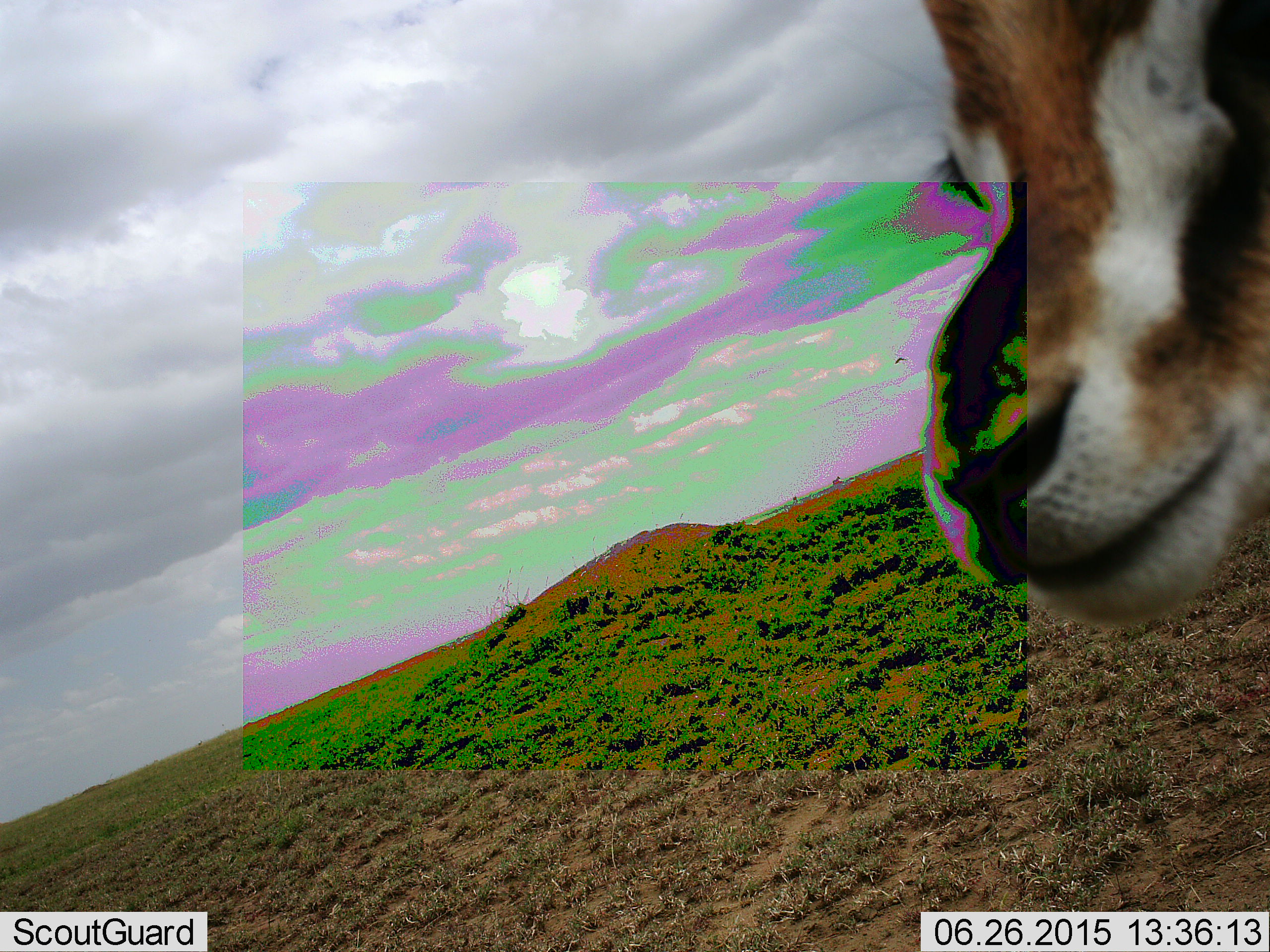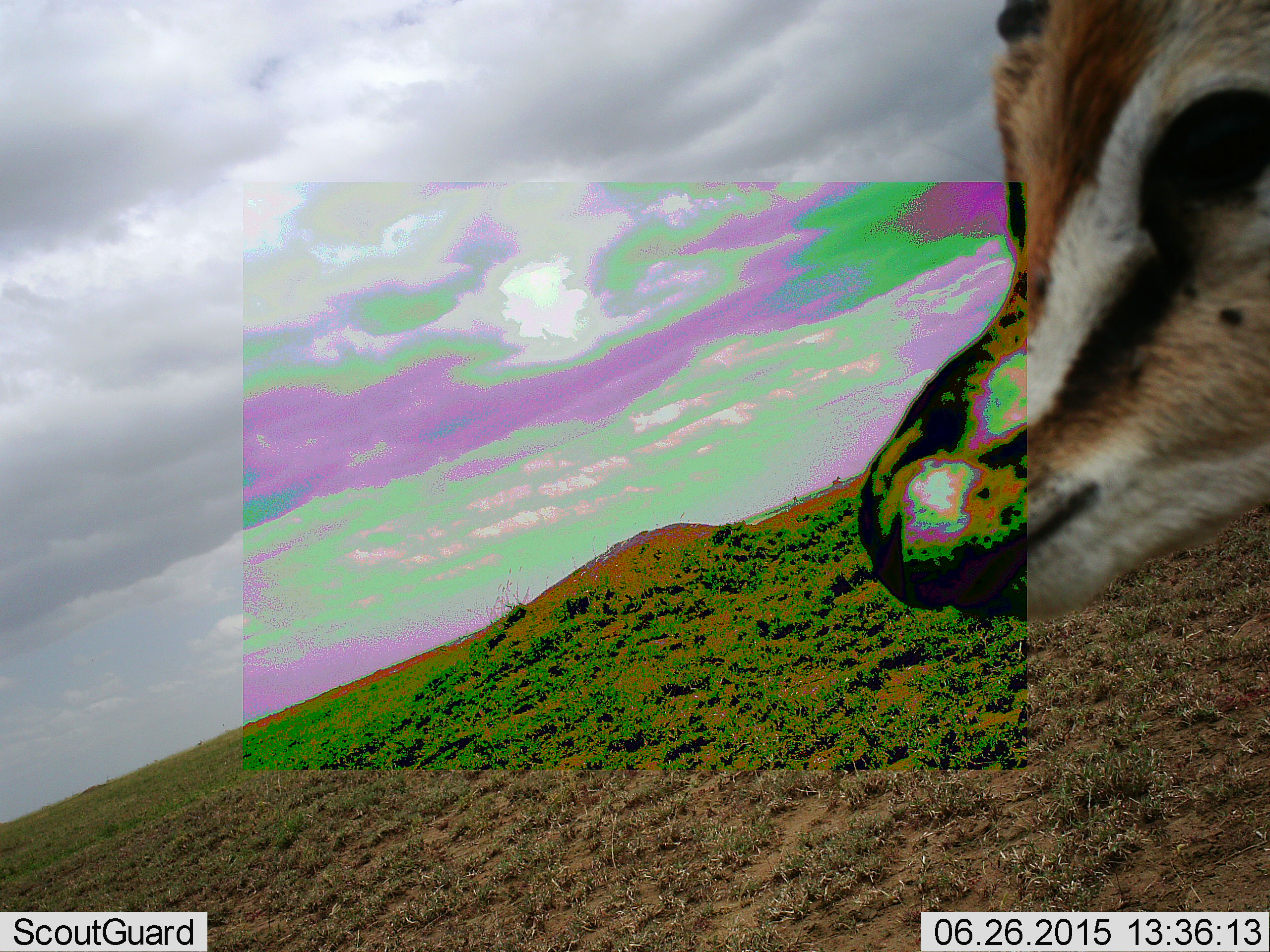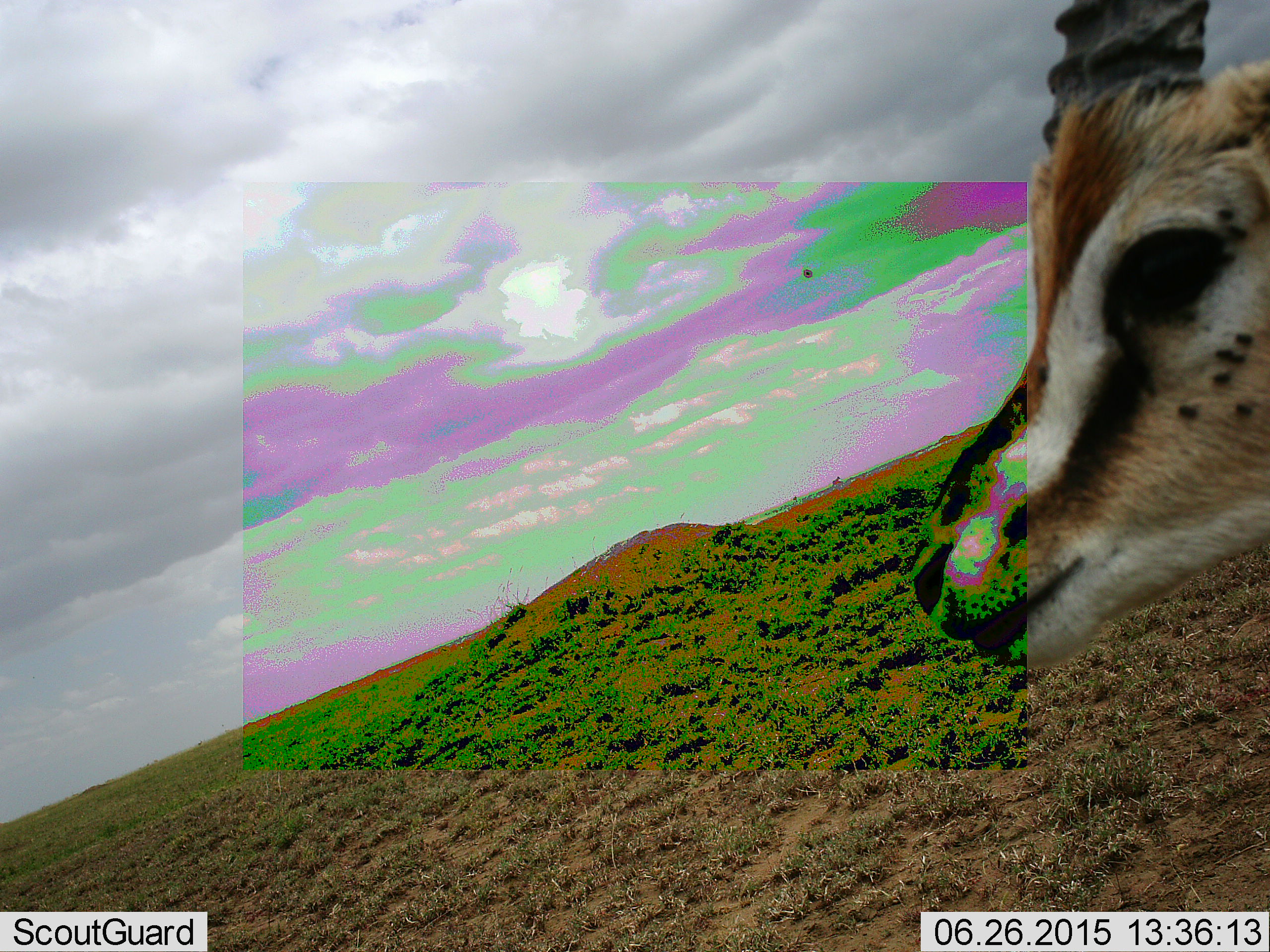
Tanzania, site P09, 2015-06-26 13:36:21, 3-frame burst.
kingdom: Animalia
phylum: Chordata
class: Mammalia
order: Artiodactyla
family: Bovidae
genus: Eudorcas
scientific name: Eudorcas thomsonii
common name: thomson's gazelle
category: gazellethomsons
Gazellethomsons (thomson's gazelle) (Eudorcas thomsonii), count 1. Behavior (volunteer vote fractions): standing 91%, resting 0%, moving 9%, interacting 0%. Young present (vote fraction): 0%. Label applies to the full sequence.